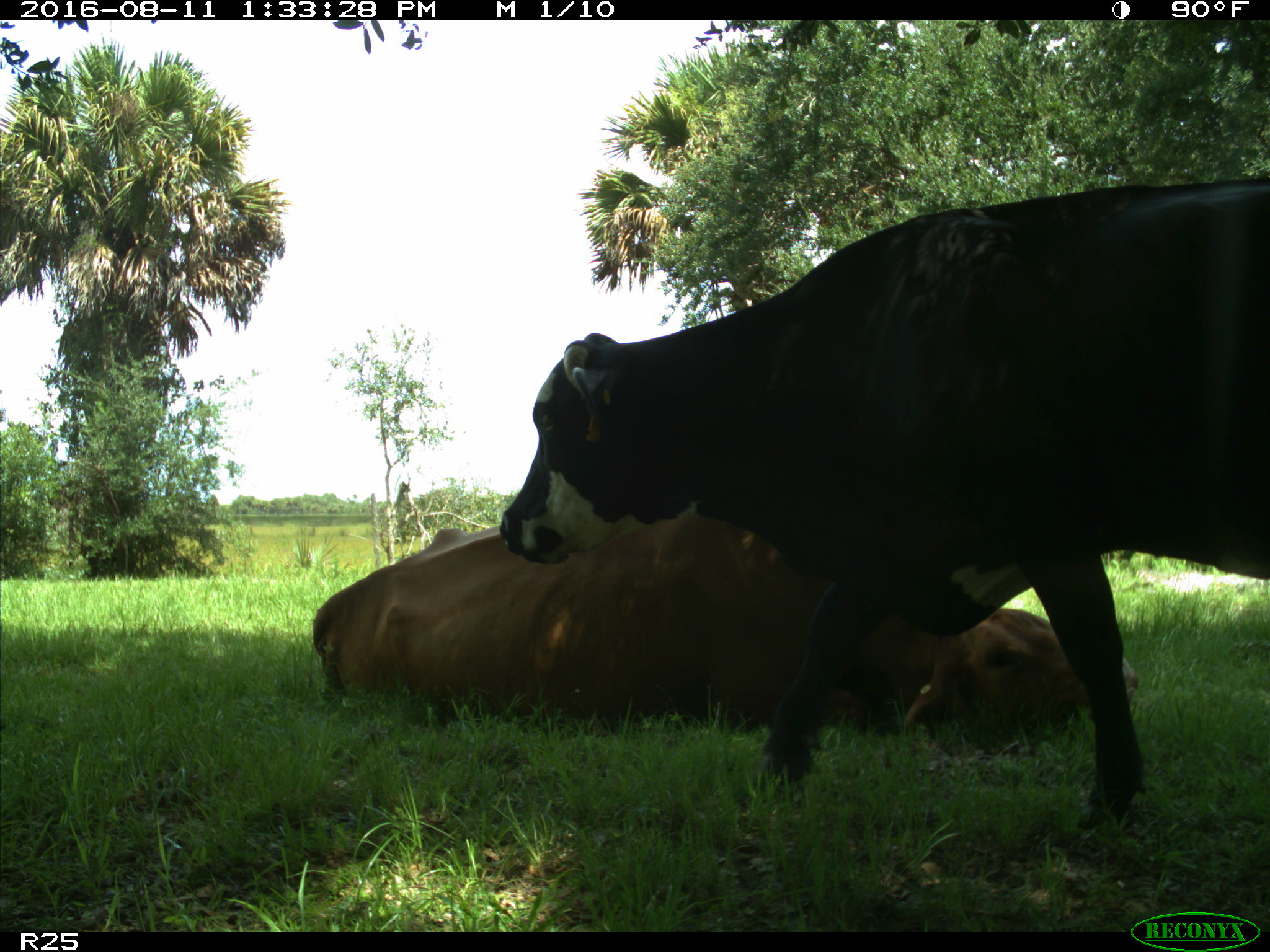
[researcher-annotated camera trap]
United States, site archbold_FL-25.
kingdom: Animalia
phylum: Chordata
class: Mammalia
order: Artiodactyla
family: Bovidae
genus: Bos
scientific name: Bos taurus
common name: domestic cow